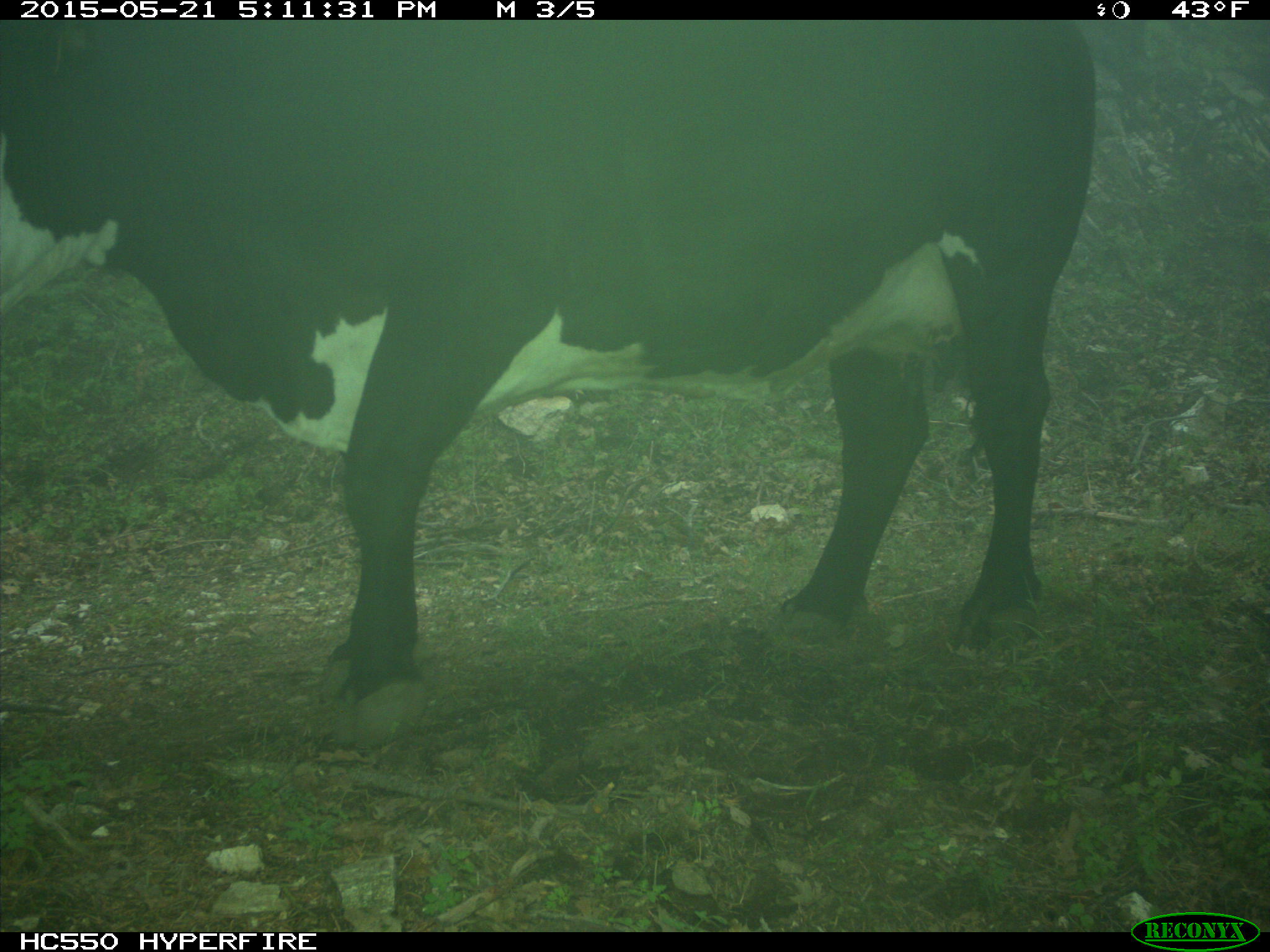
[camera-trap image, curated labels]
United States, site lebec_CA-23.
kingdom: Animalia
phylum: Chordata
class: Mammalia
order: Artiodactyla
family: Bovidae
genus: Bos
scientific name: Bos taurus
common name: domestic cow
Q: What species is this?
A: Bos taurus (domestic cow).